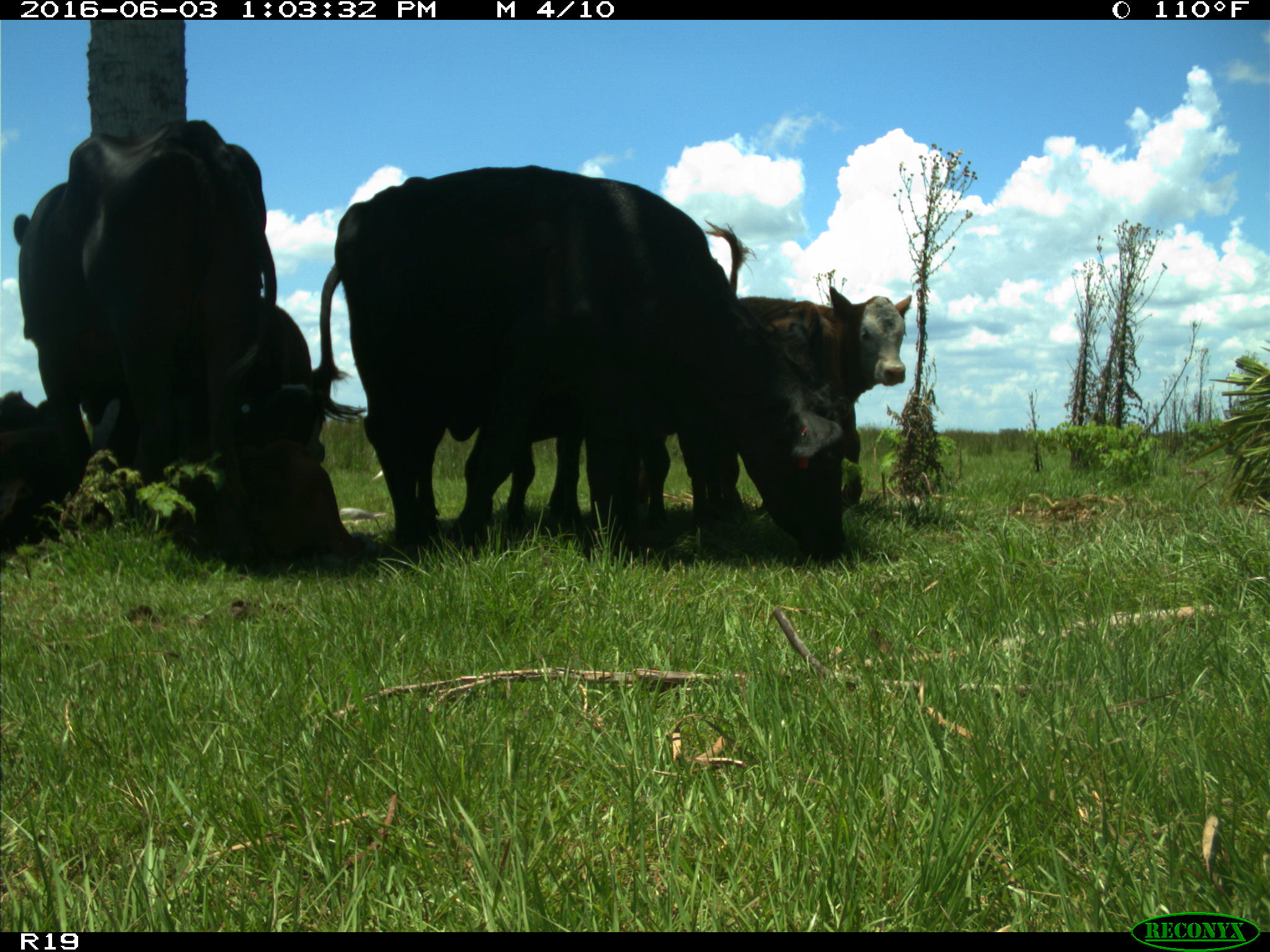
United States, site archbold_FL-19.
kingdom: Animalia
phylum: Chordata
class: Mammalia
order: Artiodactyla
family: Bovidae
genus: Bos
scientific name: Bos taurus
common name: domestic cow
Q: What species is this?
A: Bos taurus (domestic cow).